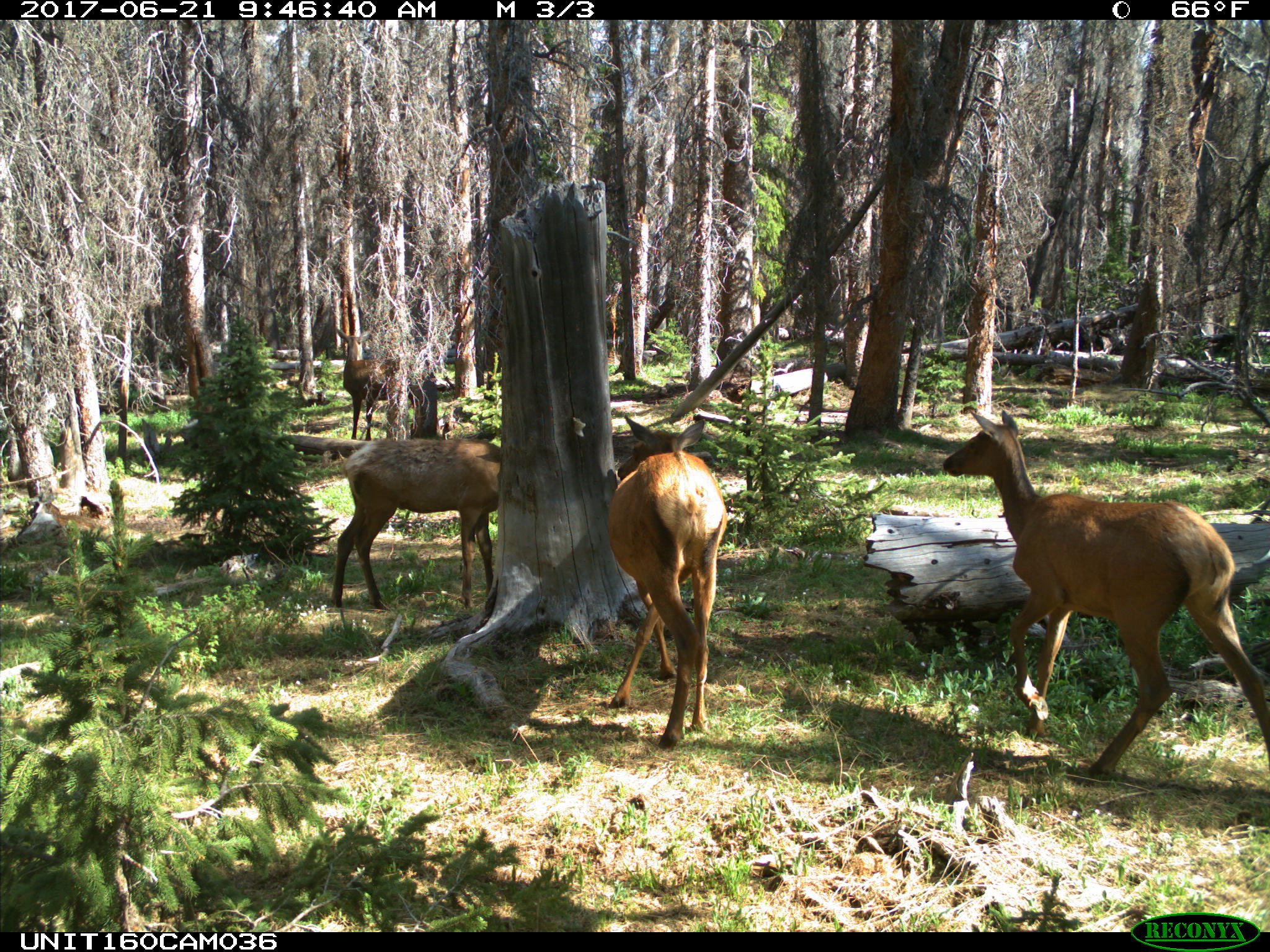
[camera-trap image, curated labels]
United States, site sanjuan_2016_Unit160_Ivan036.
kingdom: Animalia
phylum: Chordata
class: Mammalia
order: Artiodactyla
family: Cervidae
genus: Cervus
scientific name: Cervus elaphus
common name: red deer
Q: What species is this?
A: Cervus elaphus (red deer).